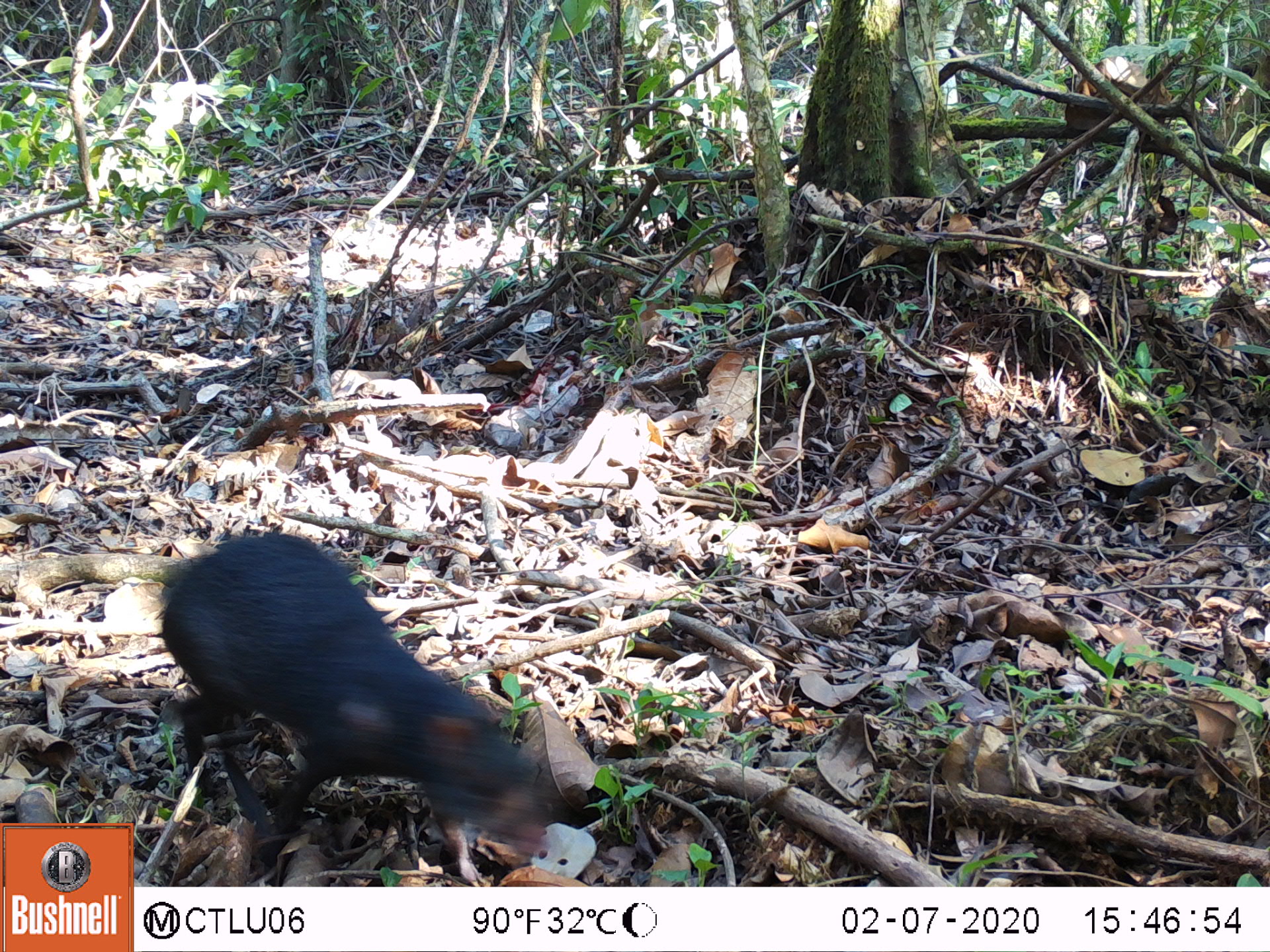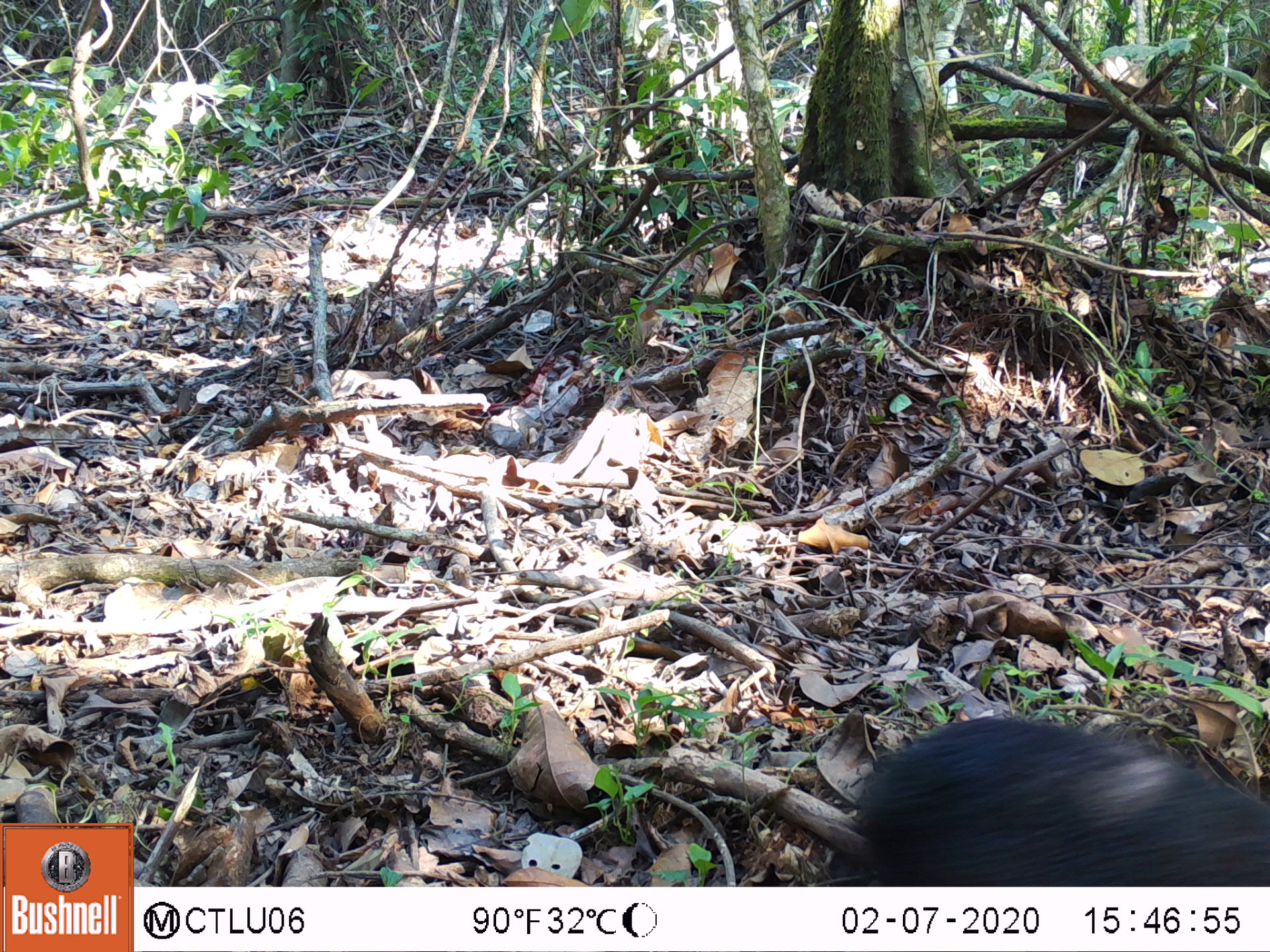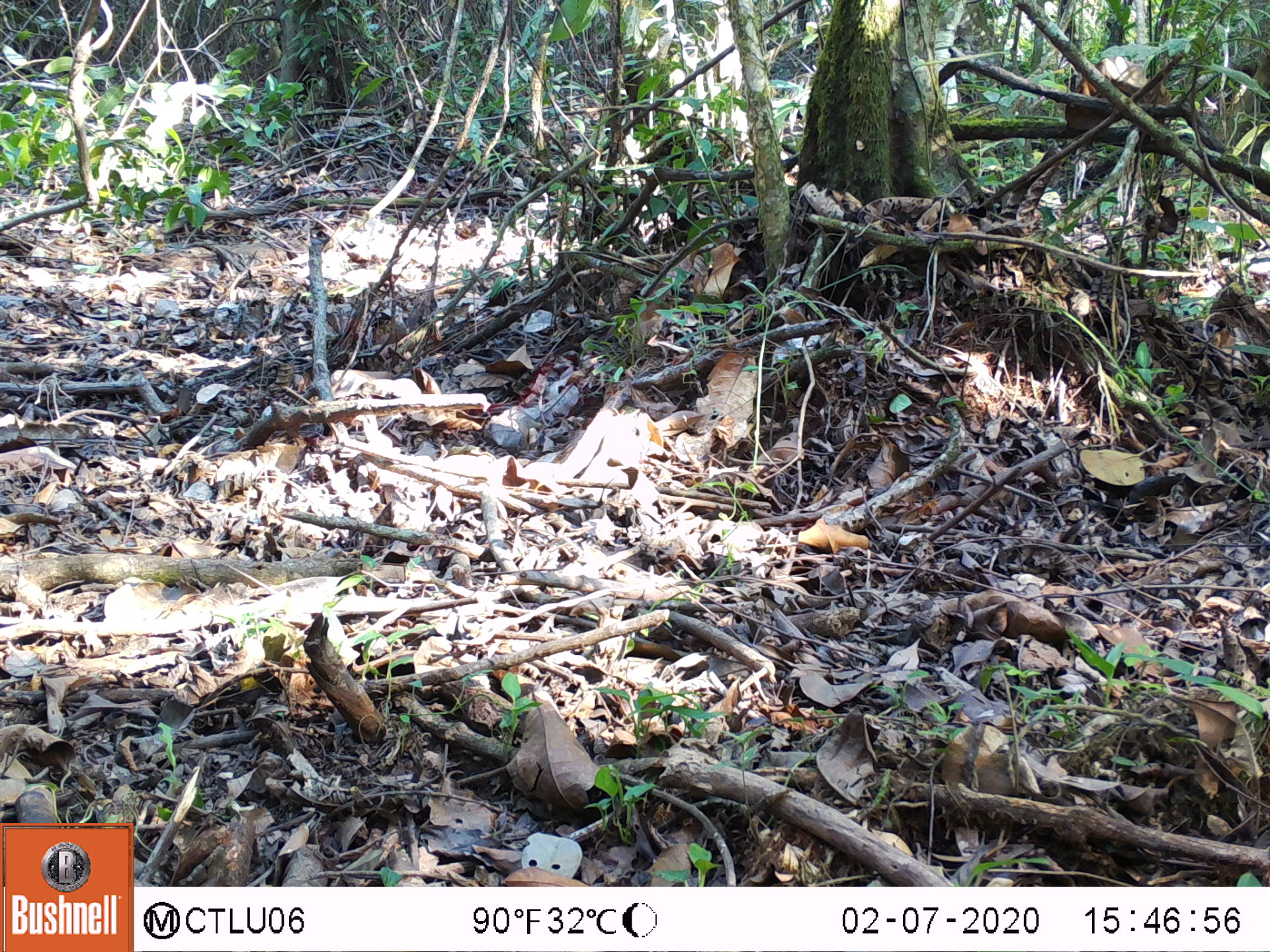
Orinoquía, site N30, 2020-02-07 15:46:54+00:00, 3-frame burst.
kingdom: Animalia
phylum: Chordata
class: Mammalia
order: Rodentia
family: Dasyproctidae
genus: Dasyprocta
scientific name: Dasyprocta fuliginosa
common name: black agouti